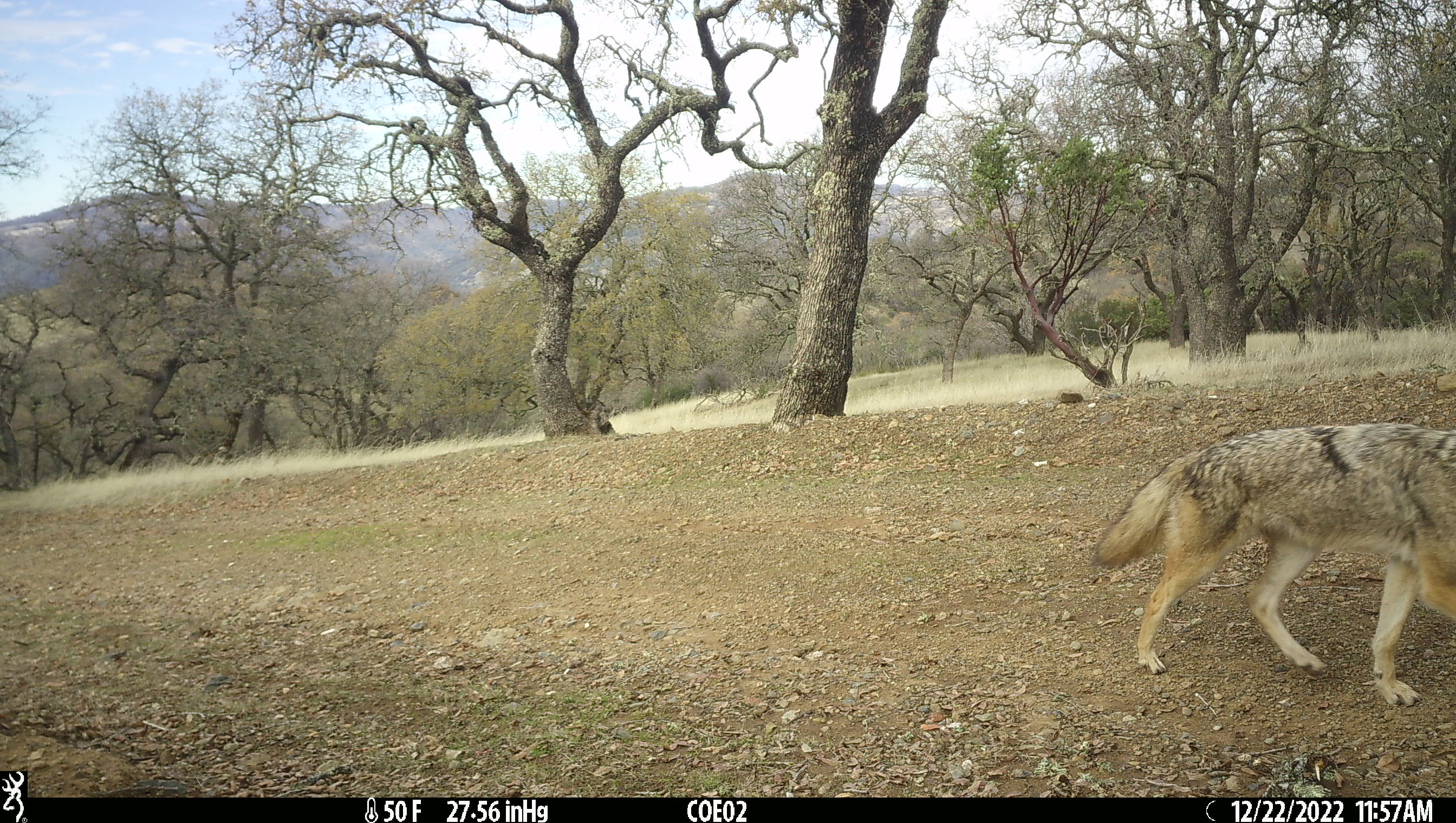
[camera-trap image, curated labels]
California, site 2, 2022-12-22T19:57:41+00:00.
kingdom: Animalia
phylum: Chordata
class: Mammalia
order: Carnivora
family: Canidae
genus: Canis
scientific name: Canis latrans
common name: coyote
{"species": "coyote (Canis latrans)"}